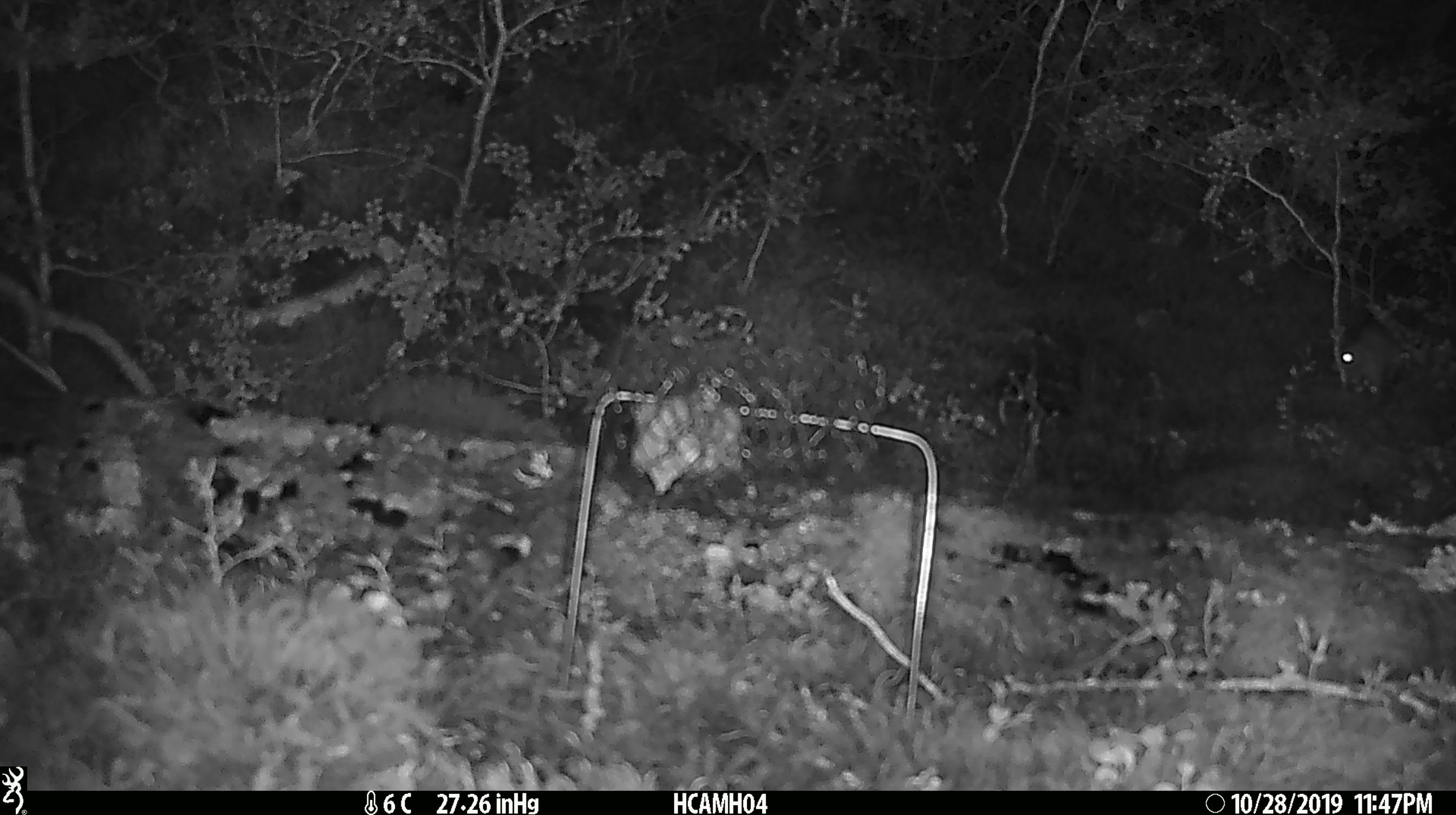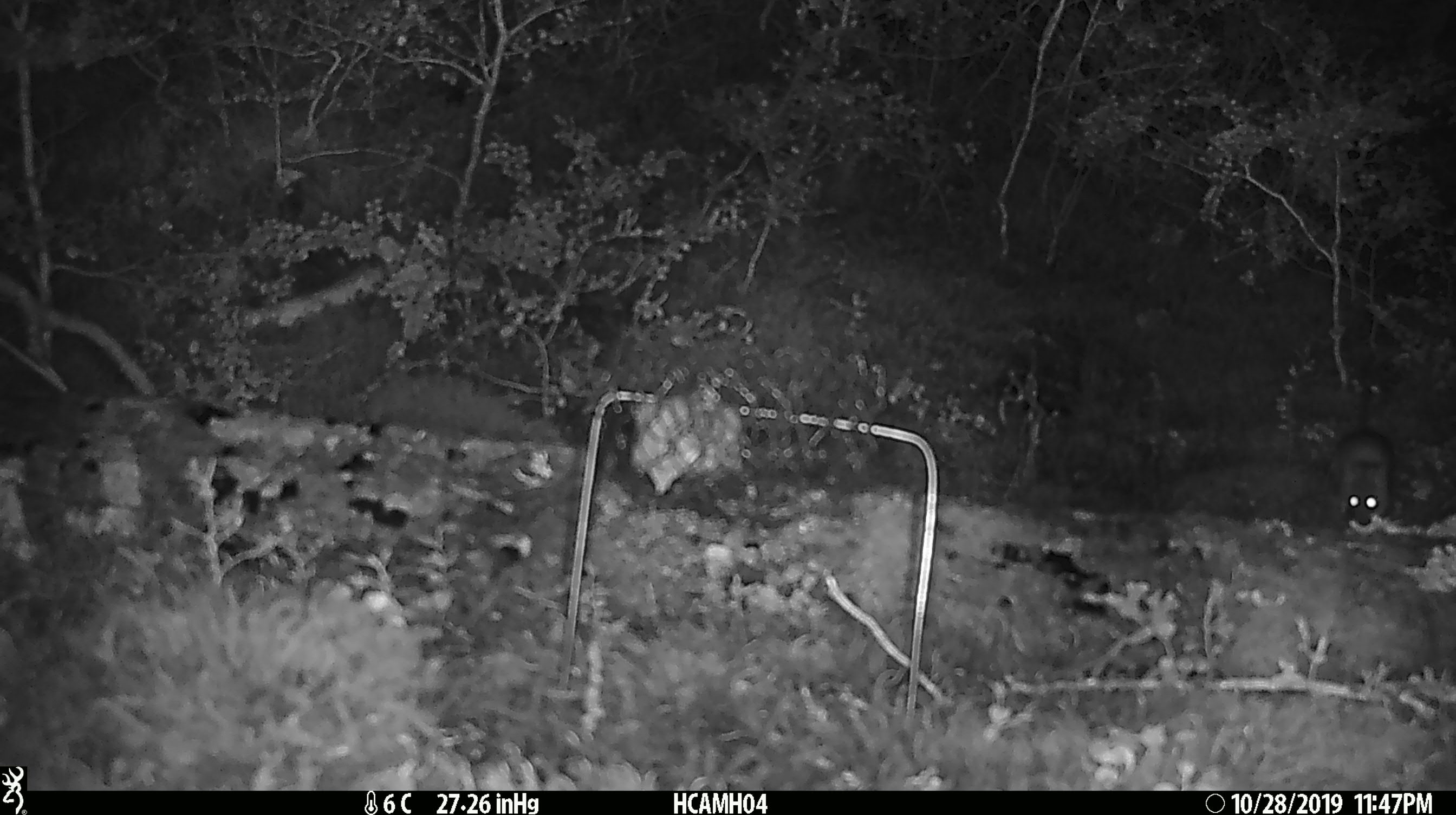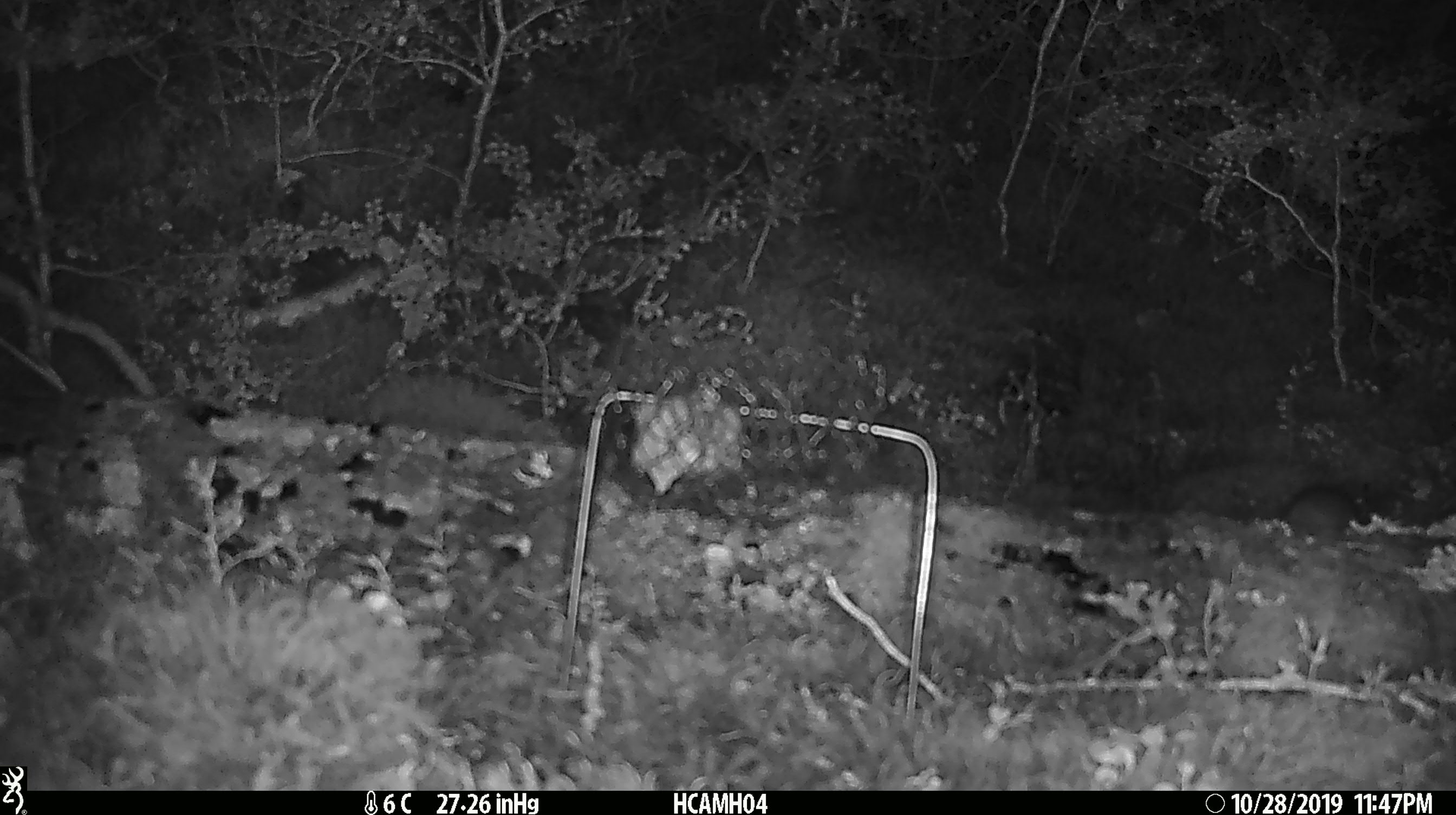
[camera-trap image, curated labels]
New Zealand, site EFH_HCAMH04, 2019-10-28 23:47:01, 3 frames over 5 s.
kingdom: Animalia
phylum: Chordata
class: Mammalia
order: Rodentia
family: Muridae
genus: Rattus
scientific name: Rattus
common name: rat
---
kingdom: Animalia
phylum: Chordata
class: Mammalia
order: Rodentia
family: Muridae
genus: Mus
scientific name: Mus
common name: mouse